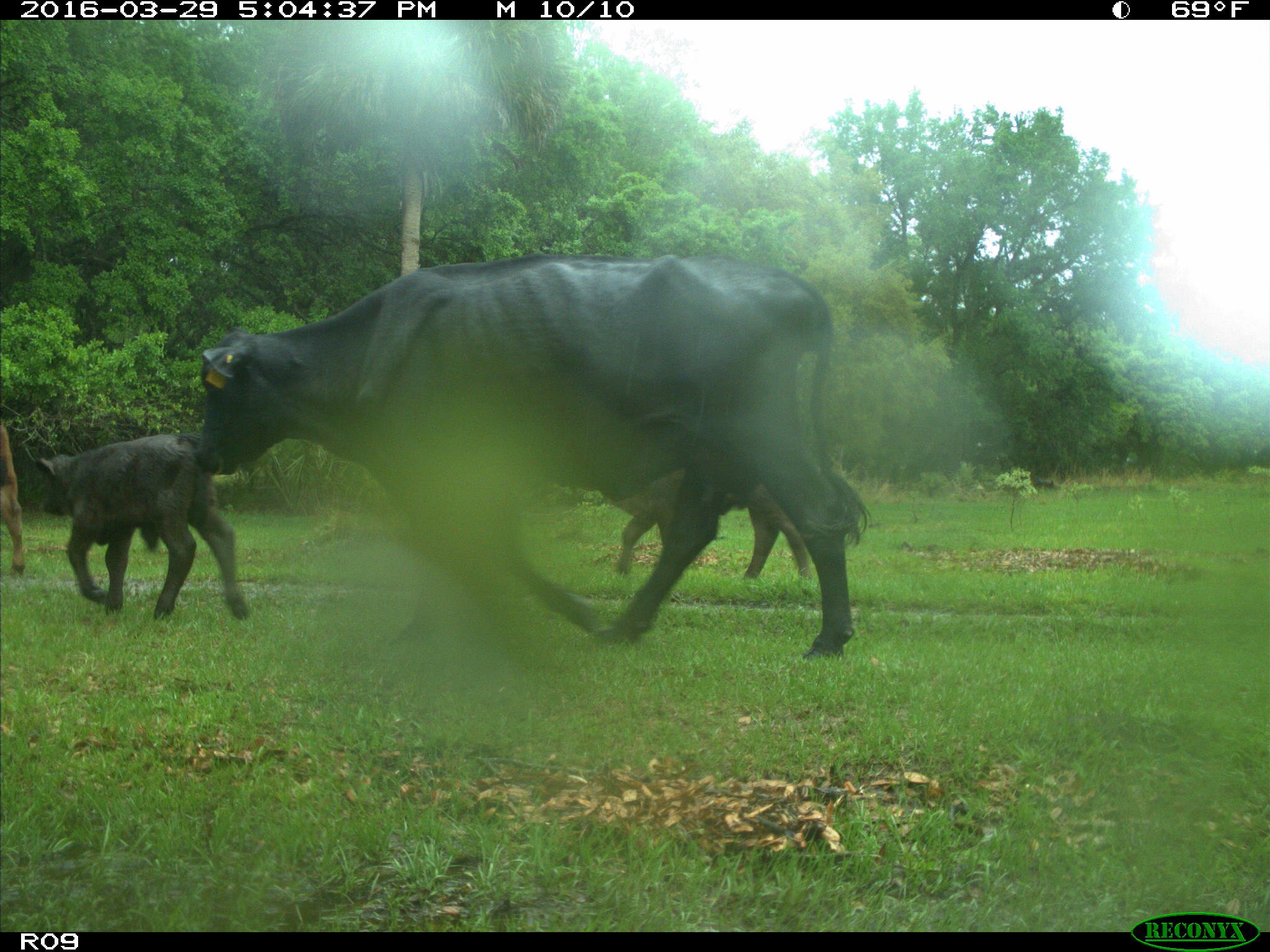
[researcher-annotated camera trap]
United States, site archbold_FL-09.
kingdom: Animalia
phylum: Chordata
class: Mammalia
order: Artiodactyla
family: Bovidae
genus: Bos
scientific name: Bos taurus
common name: domestic cow